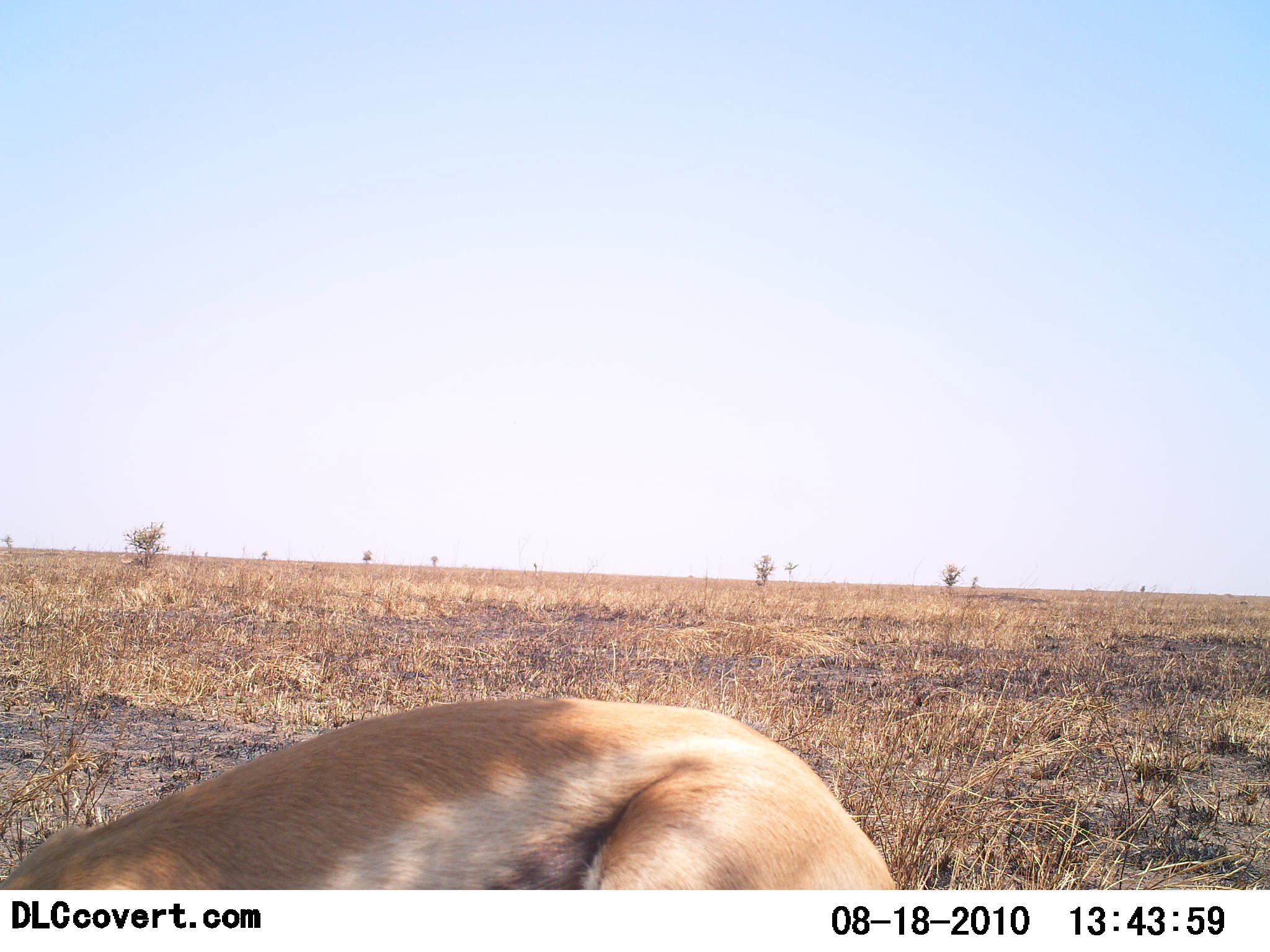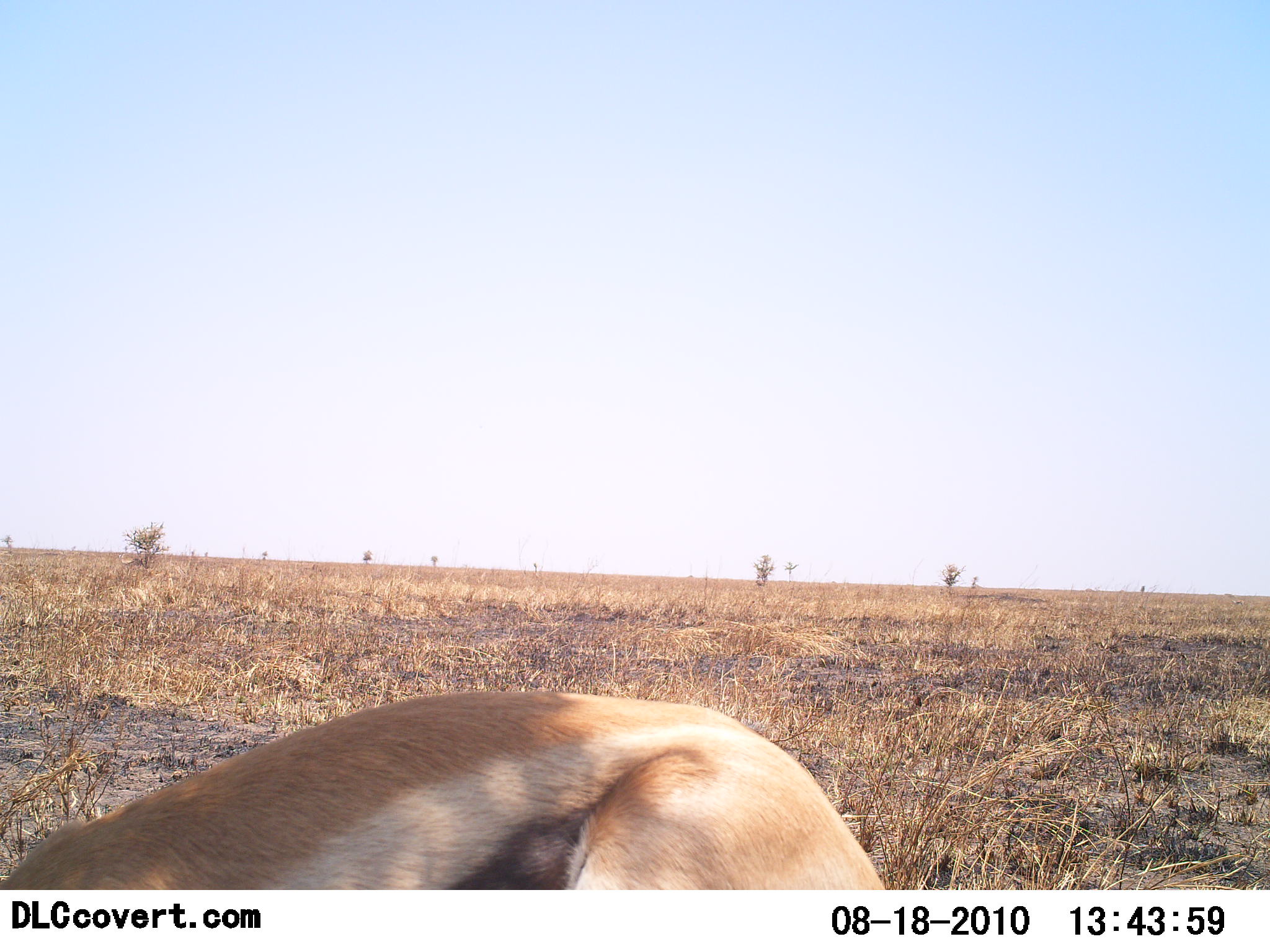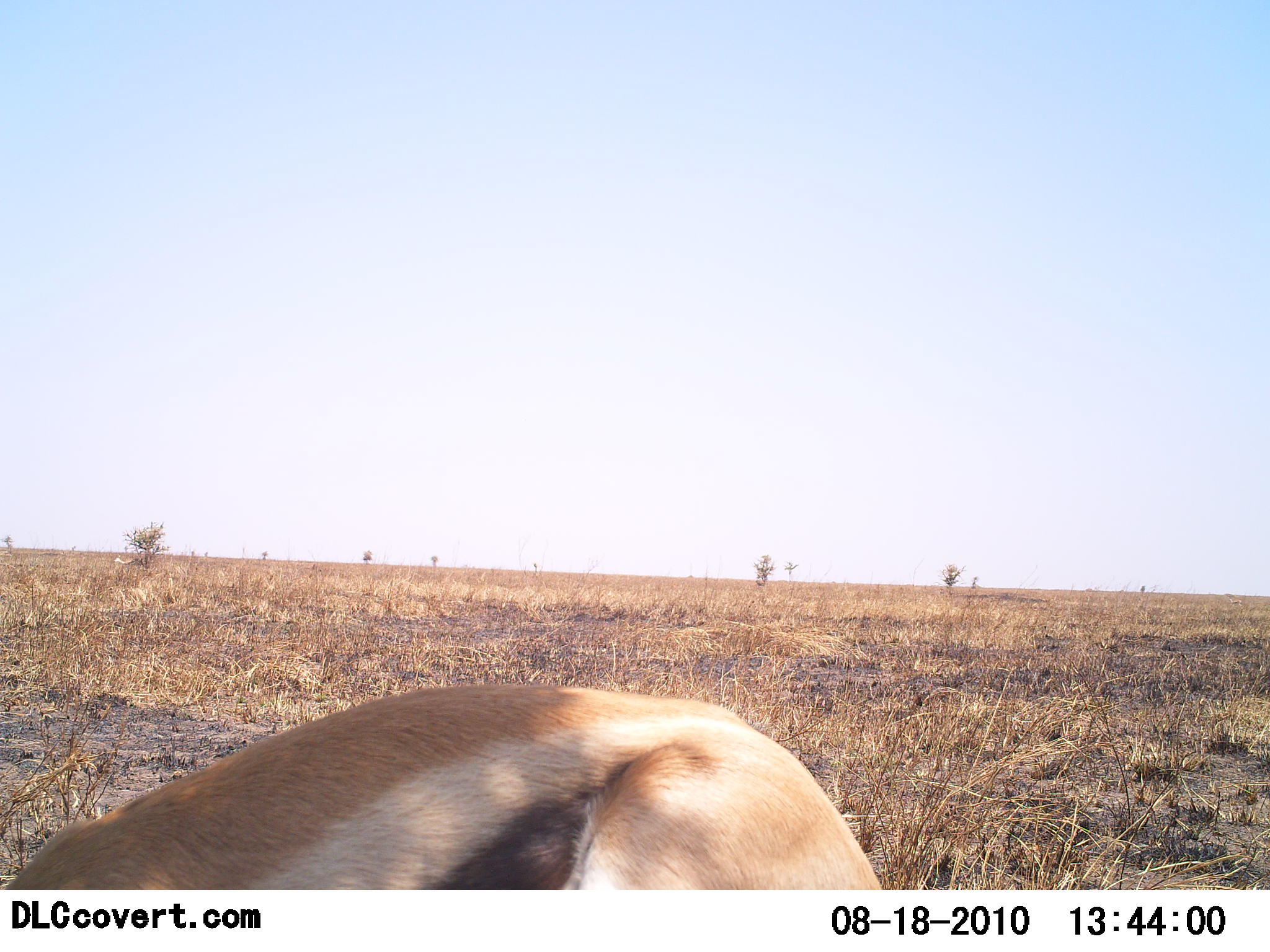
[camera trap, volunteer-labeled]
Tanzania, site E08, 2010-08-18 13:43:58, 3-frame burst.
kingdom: Animalia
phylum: Chordata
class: Mammalia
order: Artiodactyla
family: Bovidae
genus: Eudorcas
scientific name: Eudorcas thomsonii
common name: thomson's gazelle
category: gazellethomsons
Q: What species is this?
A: Gazellethomsons (thomson's gazelle) (Eudorcas thomsonii).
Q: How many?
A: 1.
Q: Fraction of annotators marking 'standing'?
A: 53%.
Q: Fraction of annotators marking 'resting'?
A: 5%.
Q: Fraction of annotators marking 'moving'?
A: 0%.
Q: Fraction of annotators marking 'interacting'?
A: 0%.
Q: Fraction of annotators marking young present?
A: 0%.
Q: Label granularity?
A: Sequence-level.